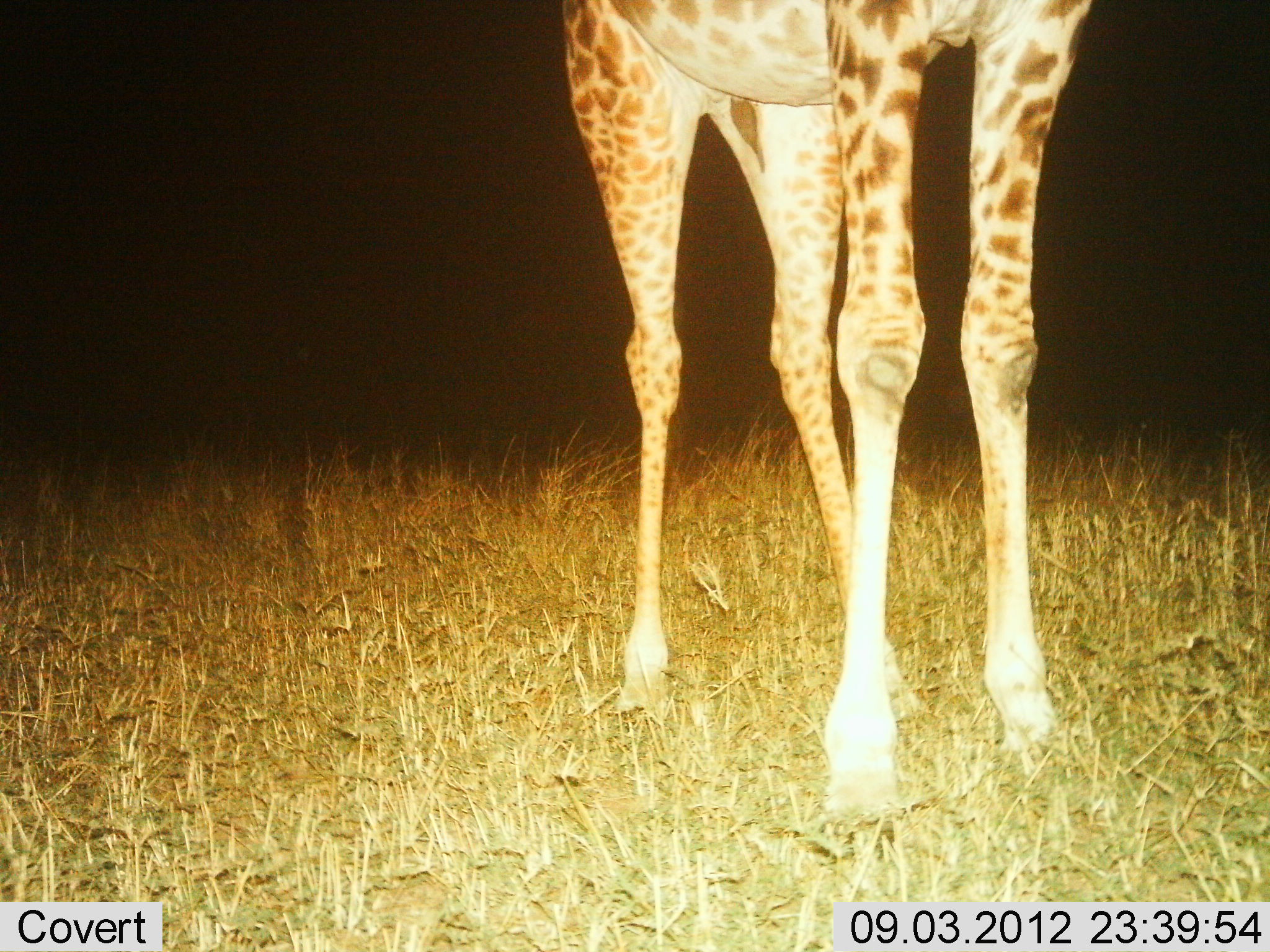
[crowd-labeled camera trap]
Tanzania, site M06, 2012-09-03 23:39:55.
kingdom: Animalia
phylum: Chordata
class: Mammalia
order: Artiodactyla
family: Giraffidae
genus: Giraffa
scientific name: Giraffa camelopardalis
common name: giraffe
Giraffe (Giraffa camelopardalis), count 1. Behavior (volunteer vote fractions): standing 100%, resting 0%, moving 0%, interacting 0%. Young present (vote fraction): 0%. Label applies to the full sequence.